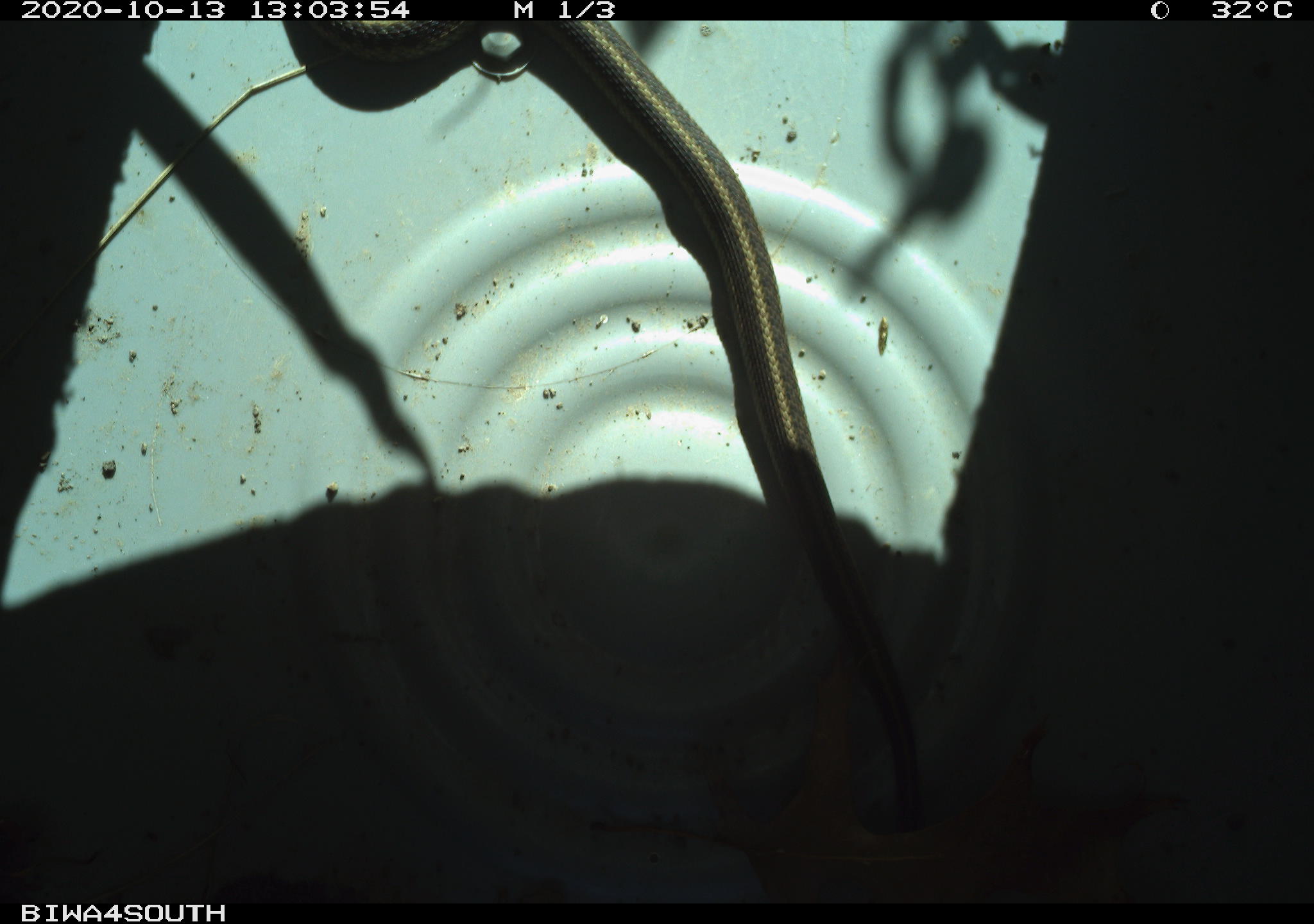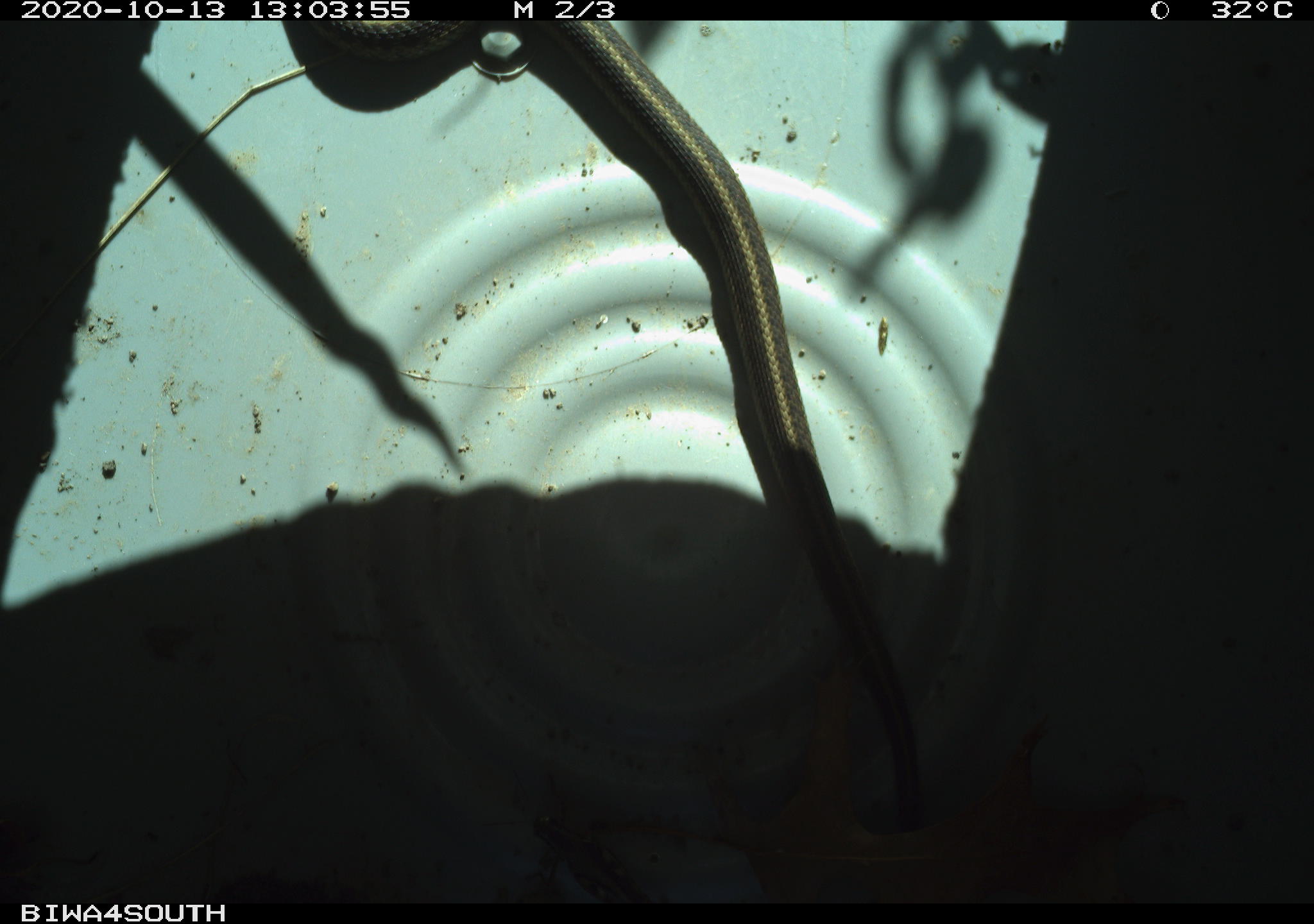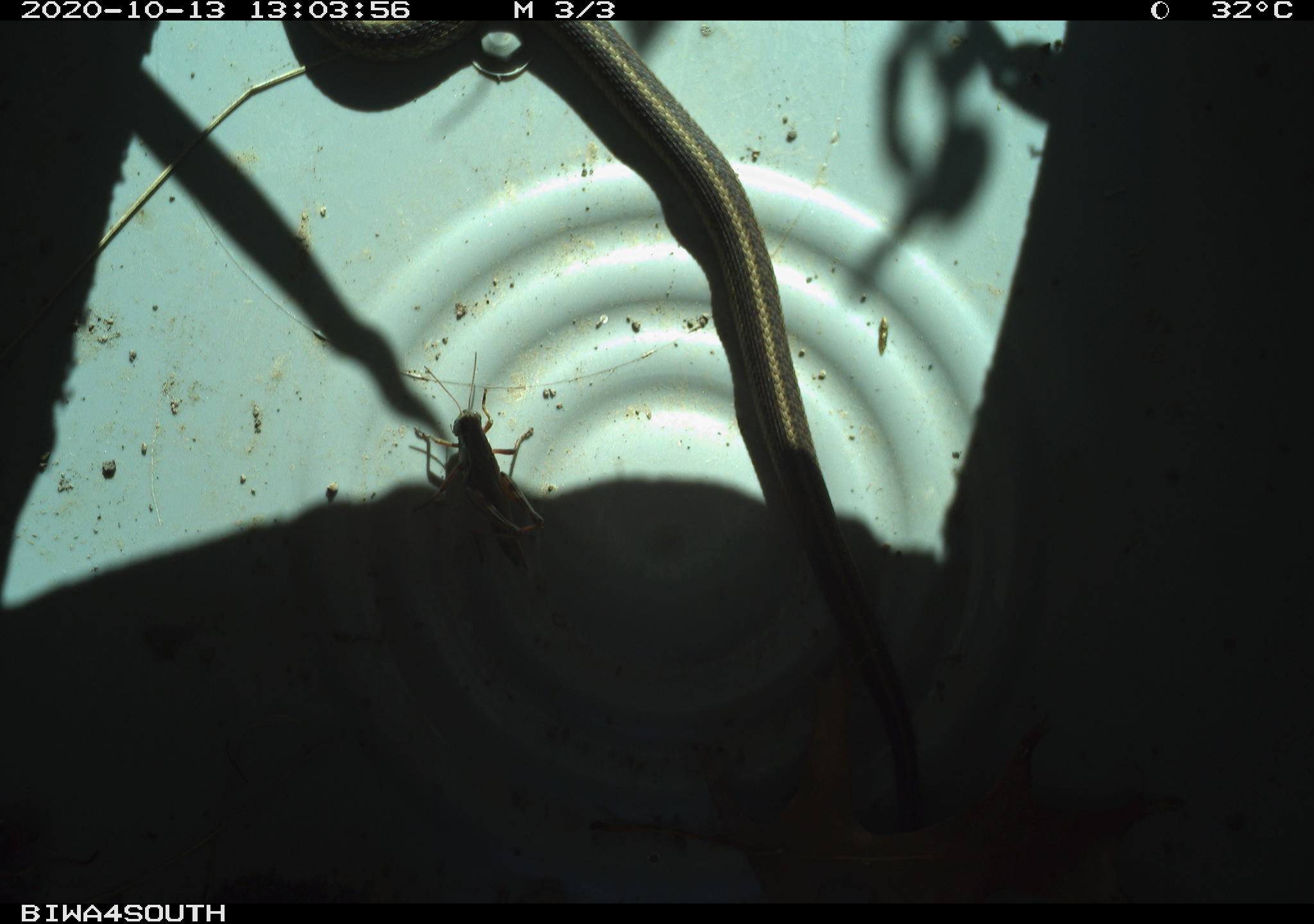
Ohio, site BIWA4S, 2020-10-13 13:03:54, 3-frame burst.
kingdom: Animalia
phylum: Chordata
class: Reptilia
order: Squamata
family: Colubridae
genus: Thamnophis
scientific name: Thamnophis sirtalis sirtalis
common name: eastern gartersnake